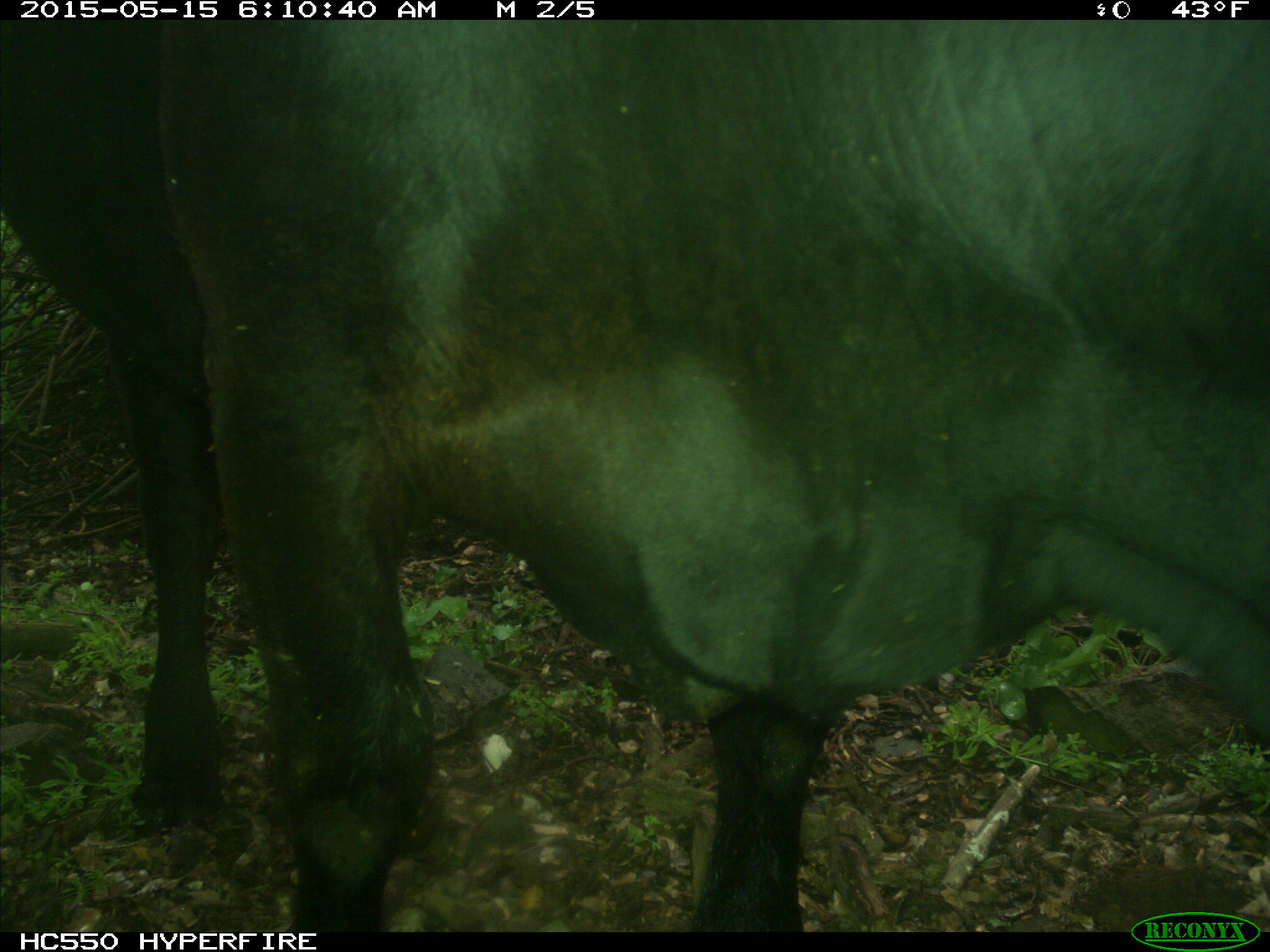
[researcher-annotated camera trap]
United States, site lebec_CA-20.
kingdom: Animalia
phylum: Chordata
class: Mammalia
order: Artiodactyla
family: Bovidae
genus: Bos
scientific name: Bos taurus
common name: domestic cow